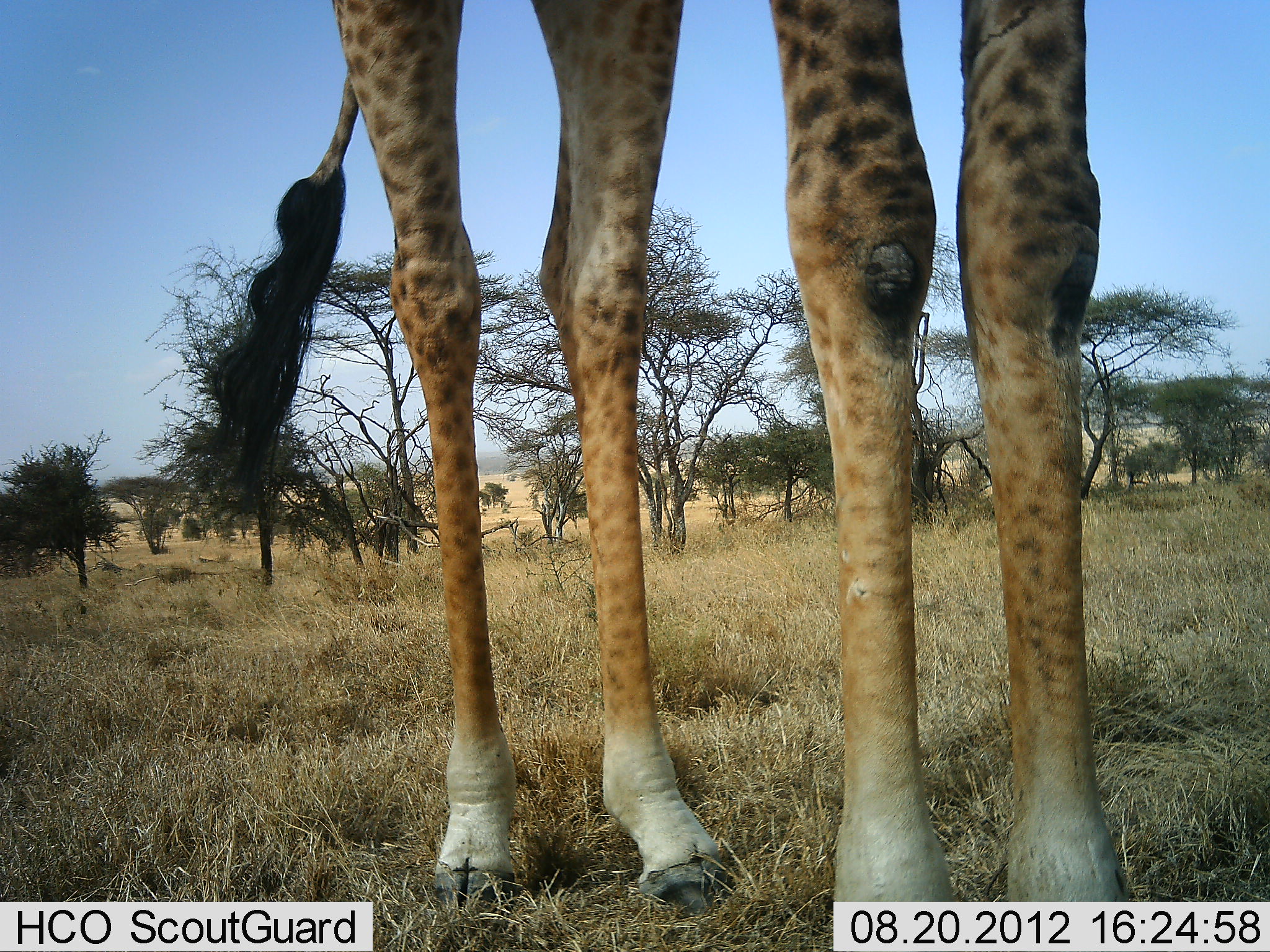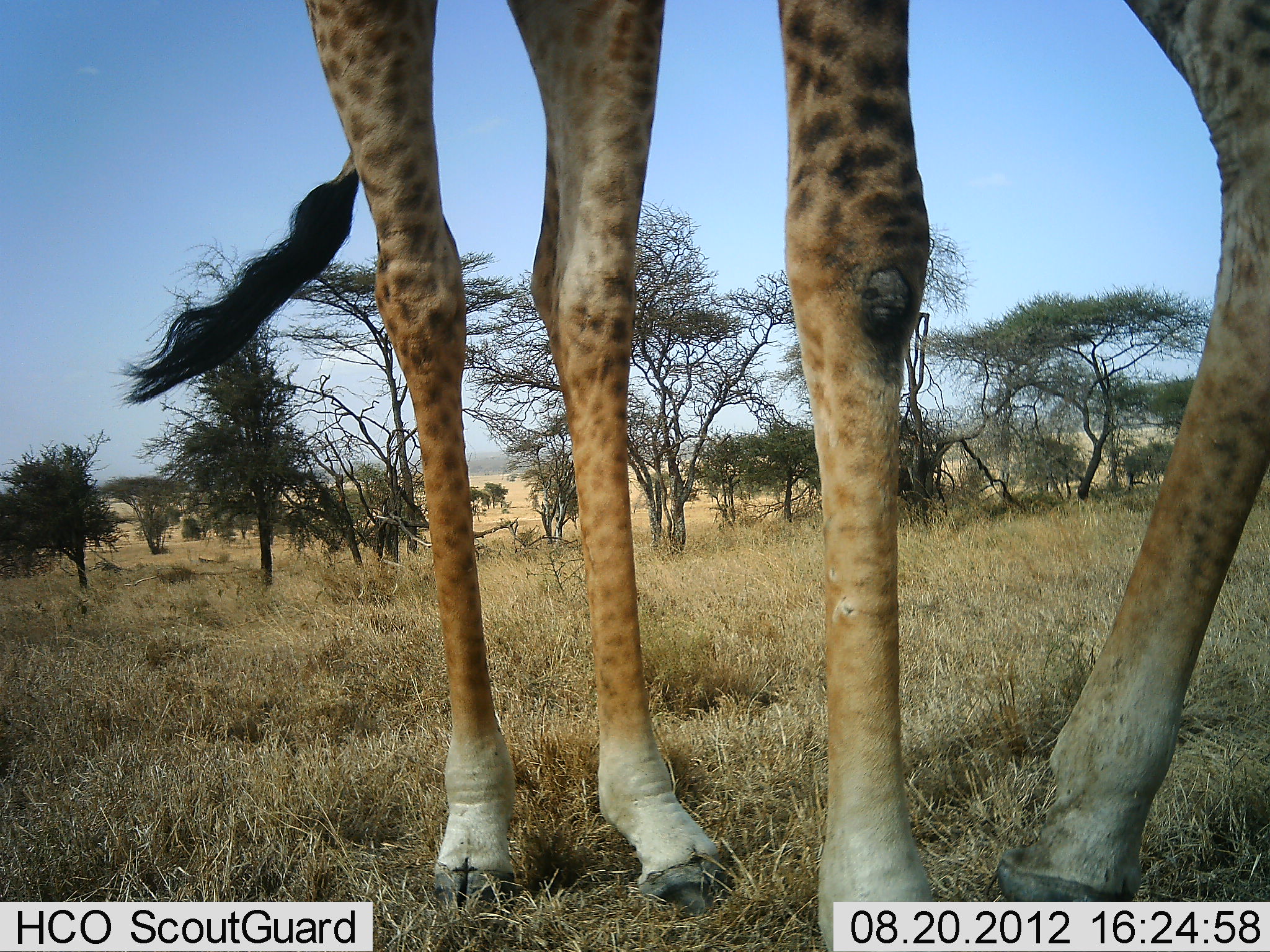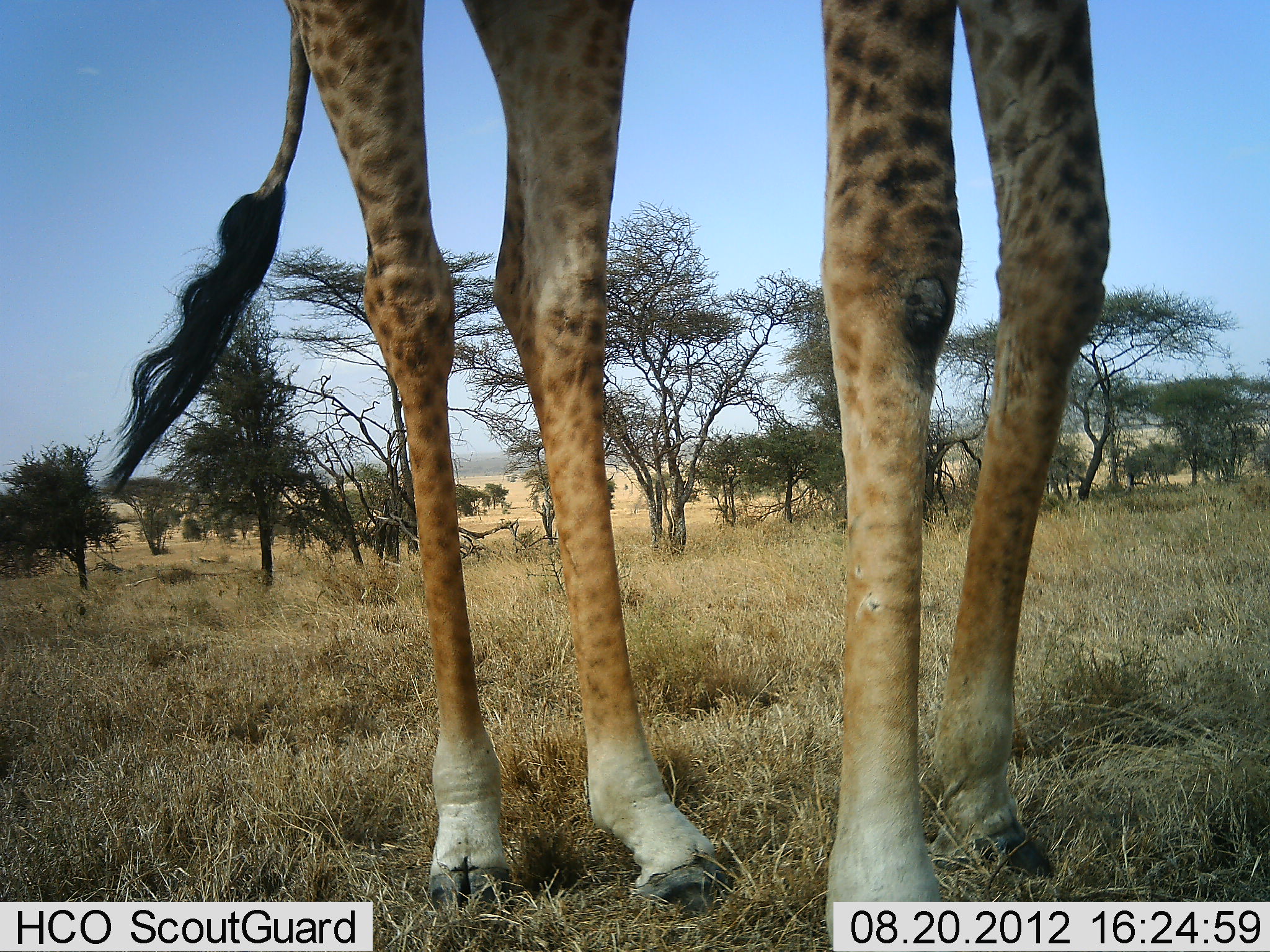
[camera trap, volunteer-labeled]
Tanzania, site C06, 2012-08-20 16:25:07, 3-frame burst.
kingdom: Animalia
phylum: Chordata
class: Mammalia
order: Artiodactyla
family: Giraffidae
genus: Giraffa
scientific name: Giraffa camelopardalis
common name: giraffe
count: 1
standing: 70%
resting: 0%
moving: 30%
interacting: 0%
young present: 0%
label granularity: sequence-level